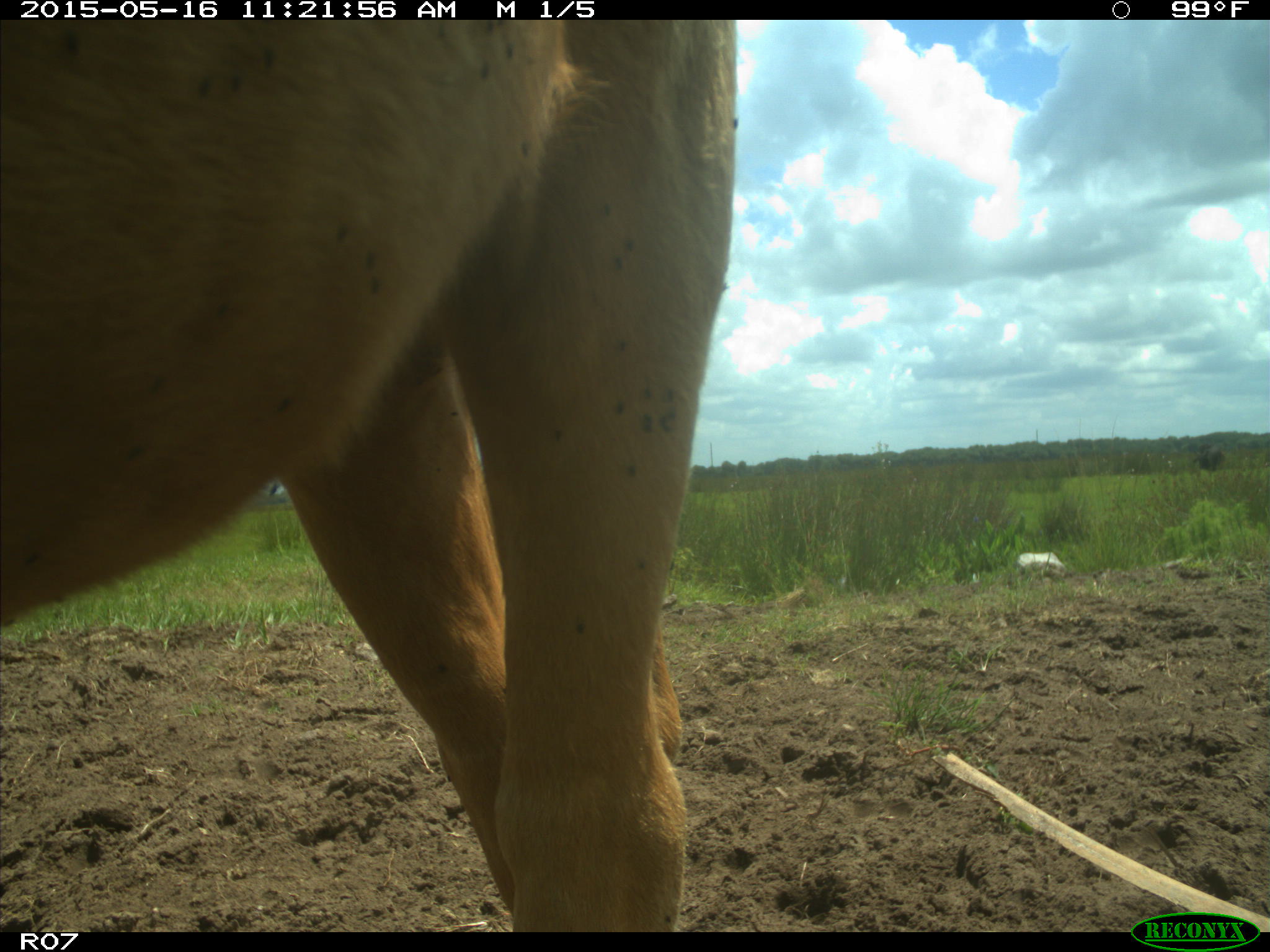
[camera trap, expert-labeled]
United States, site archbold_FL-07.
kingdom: Animalia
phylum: Chordata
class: Mammalia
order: Artiodactyla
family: Bovidae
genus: Bos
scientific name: Bos taurus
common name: domestic cow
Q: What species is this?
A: Bos taurus (domestic cow).